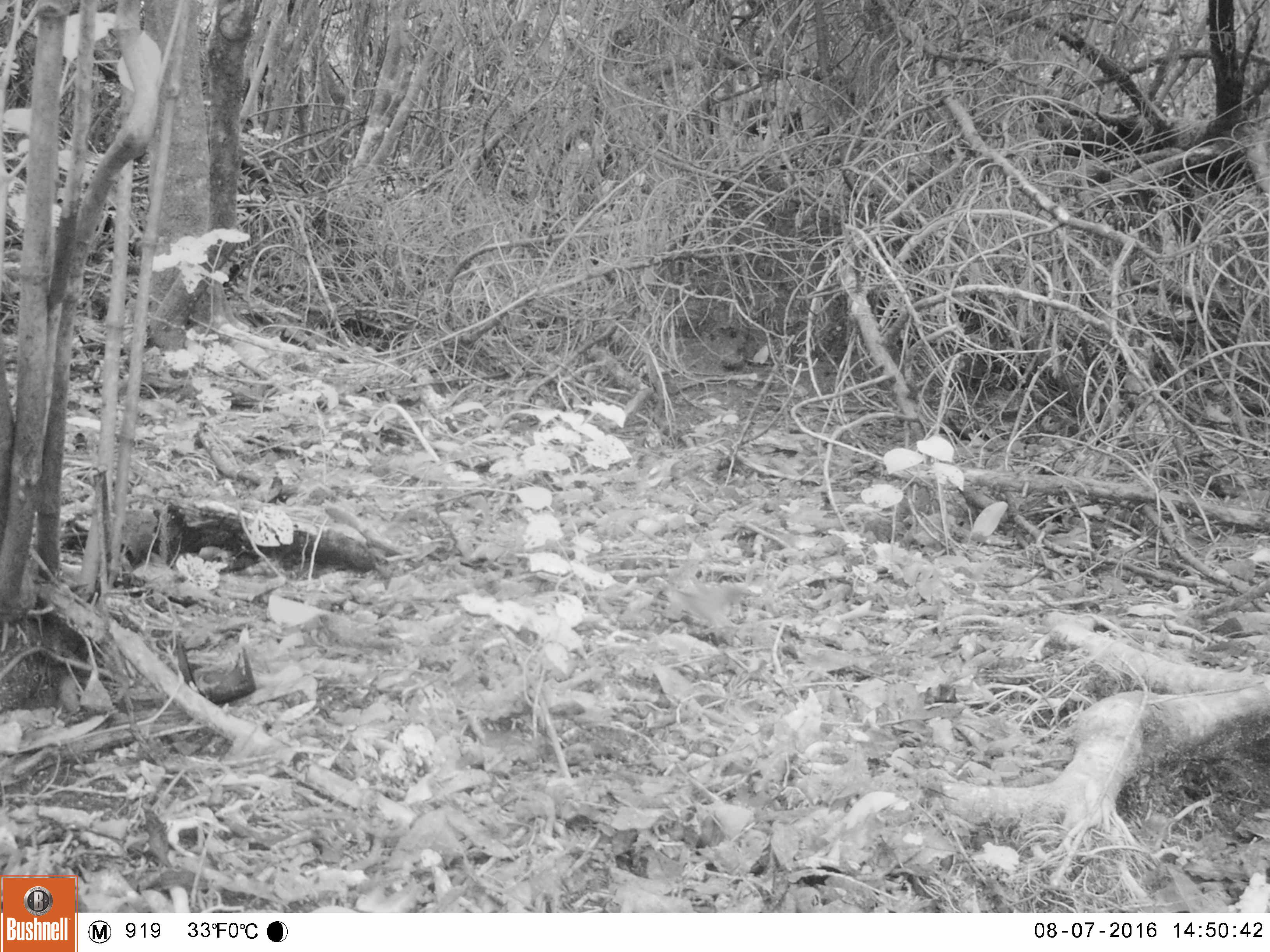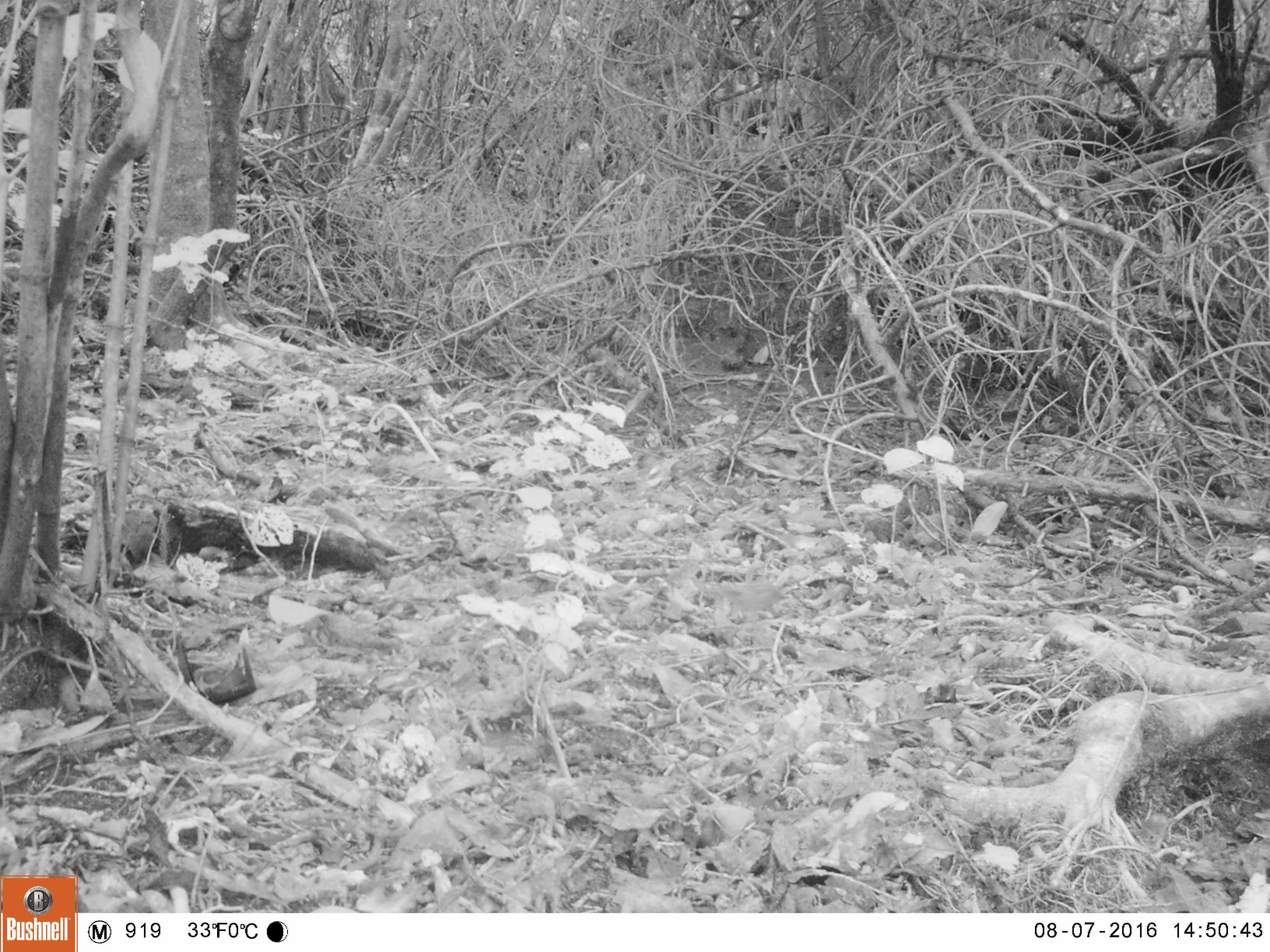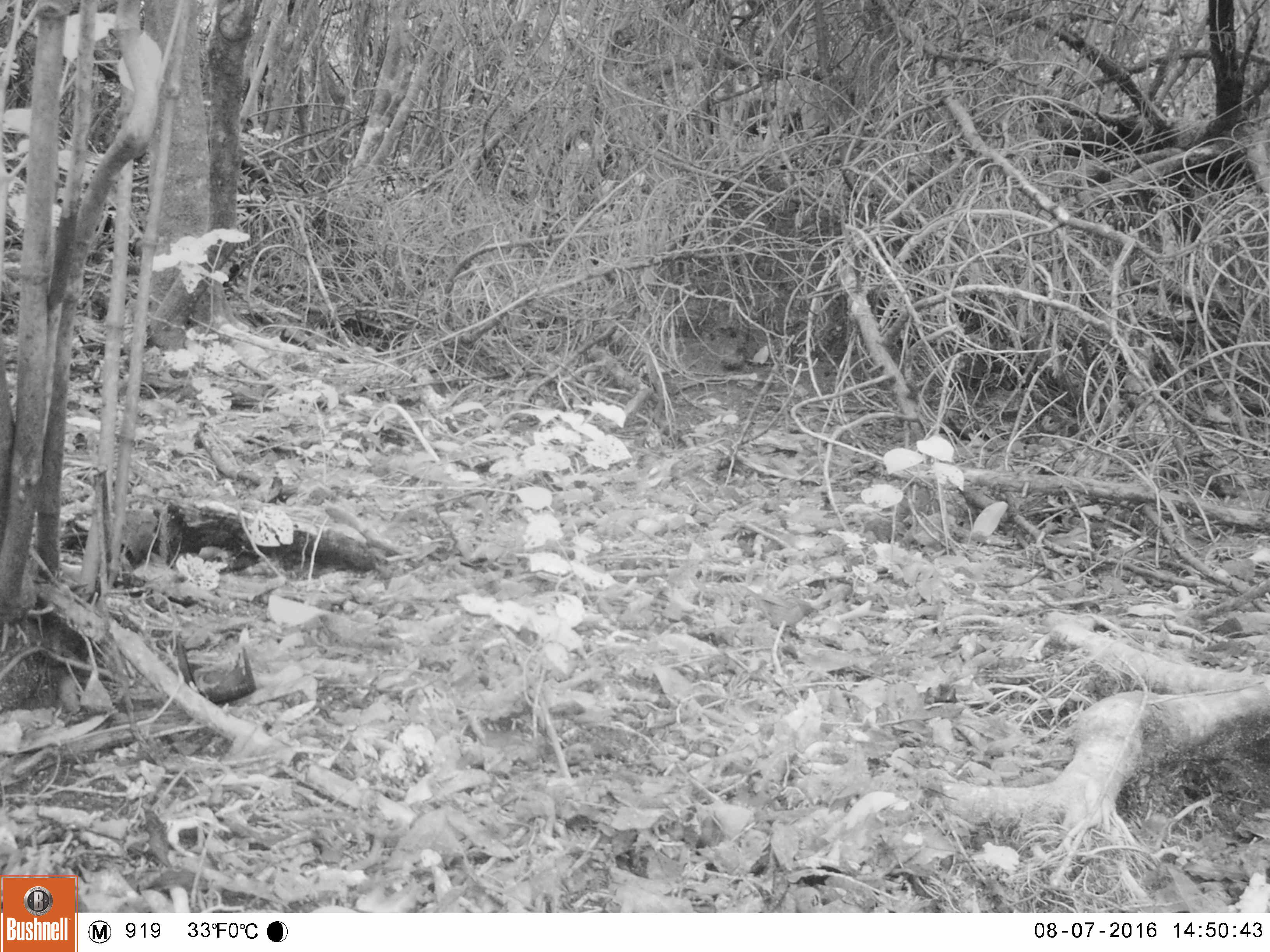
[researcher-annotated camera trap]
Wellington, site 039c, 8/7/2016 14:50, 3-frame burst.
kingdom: Animalia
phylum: Chordata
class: Aves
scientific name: Aves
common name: bird